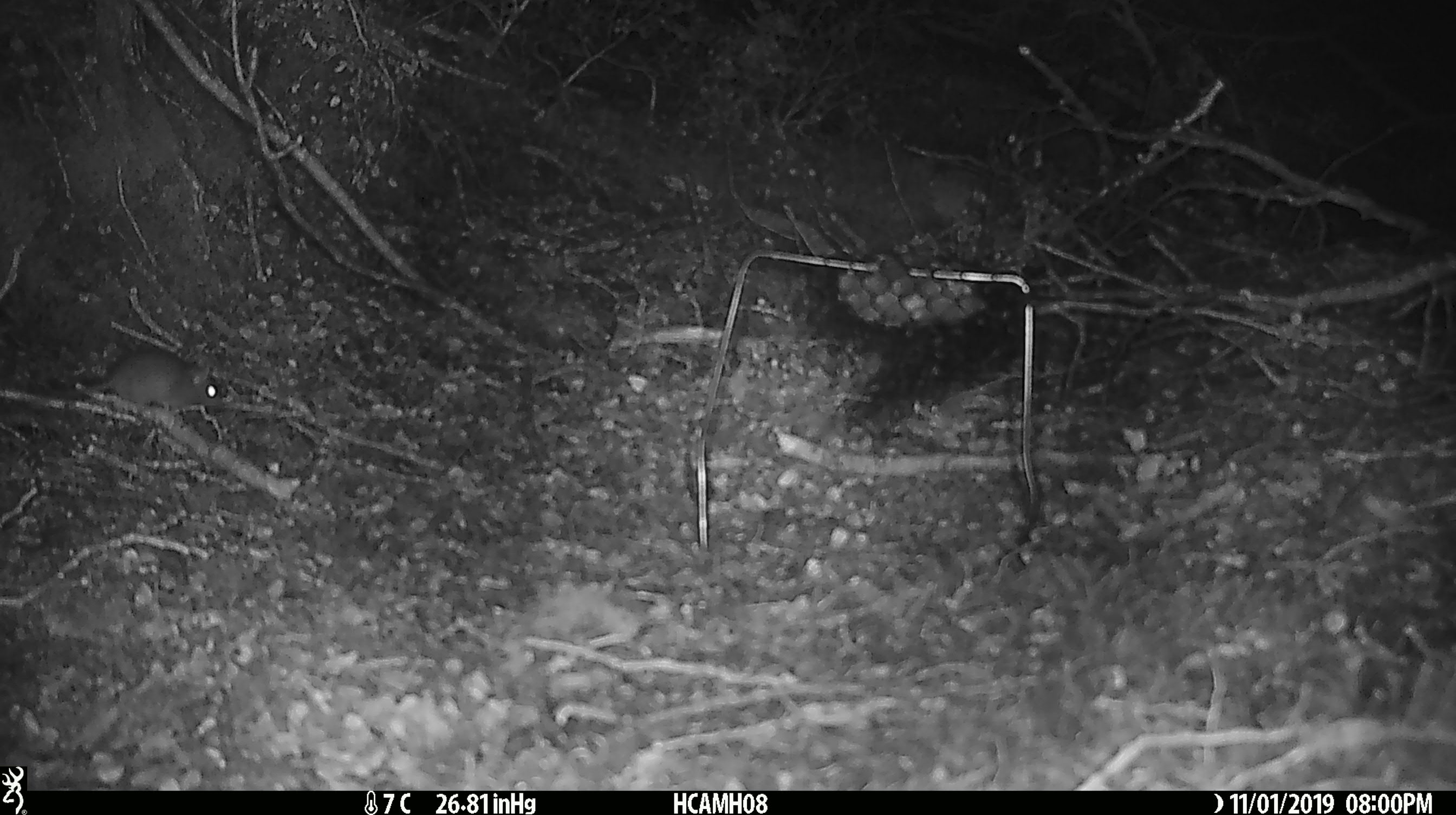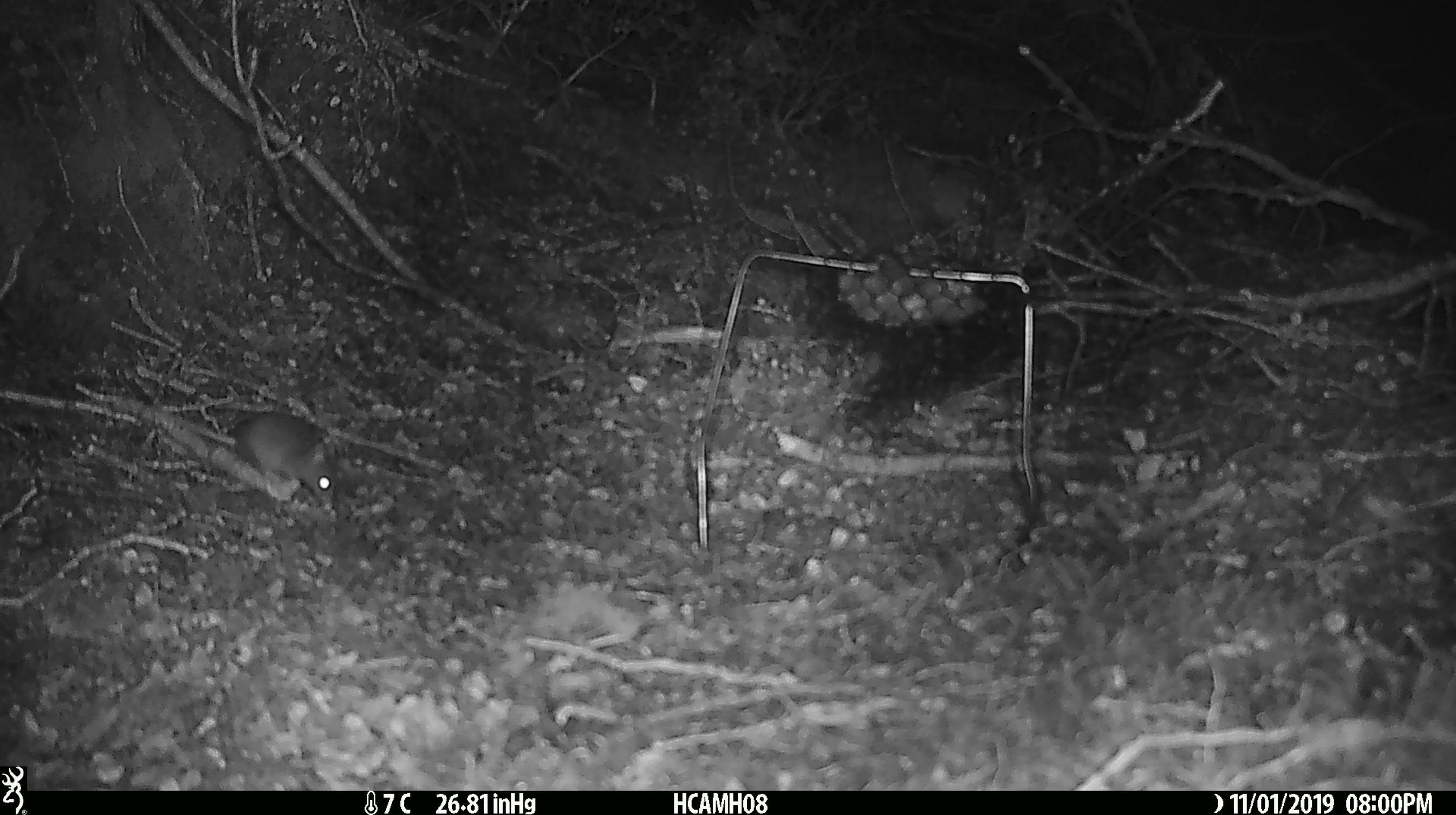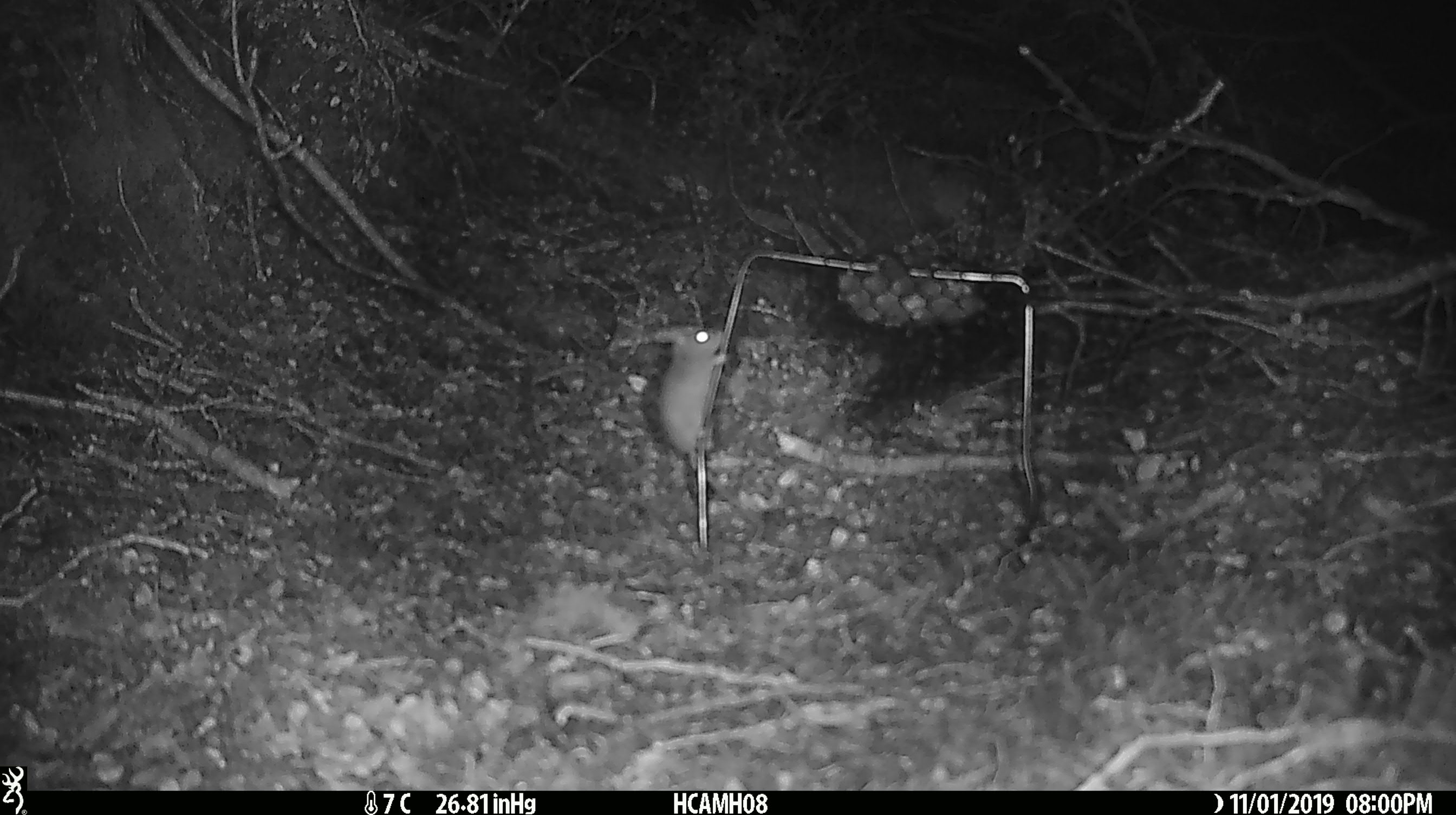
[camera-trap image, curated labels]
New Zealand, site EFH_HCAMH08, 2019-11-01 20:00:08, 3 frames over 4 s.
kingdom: Animalia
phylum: Chordata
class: Mammalia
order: Rodentia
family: Muridae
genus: Mus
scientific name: Mus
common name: mouse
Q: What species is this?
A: Mouse (Mus).